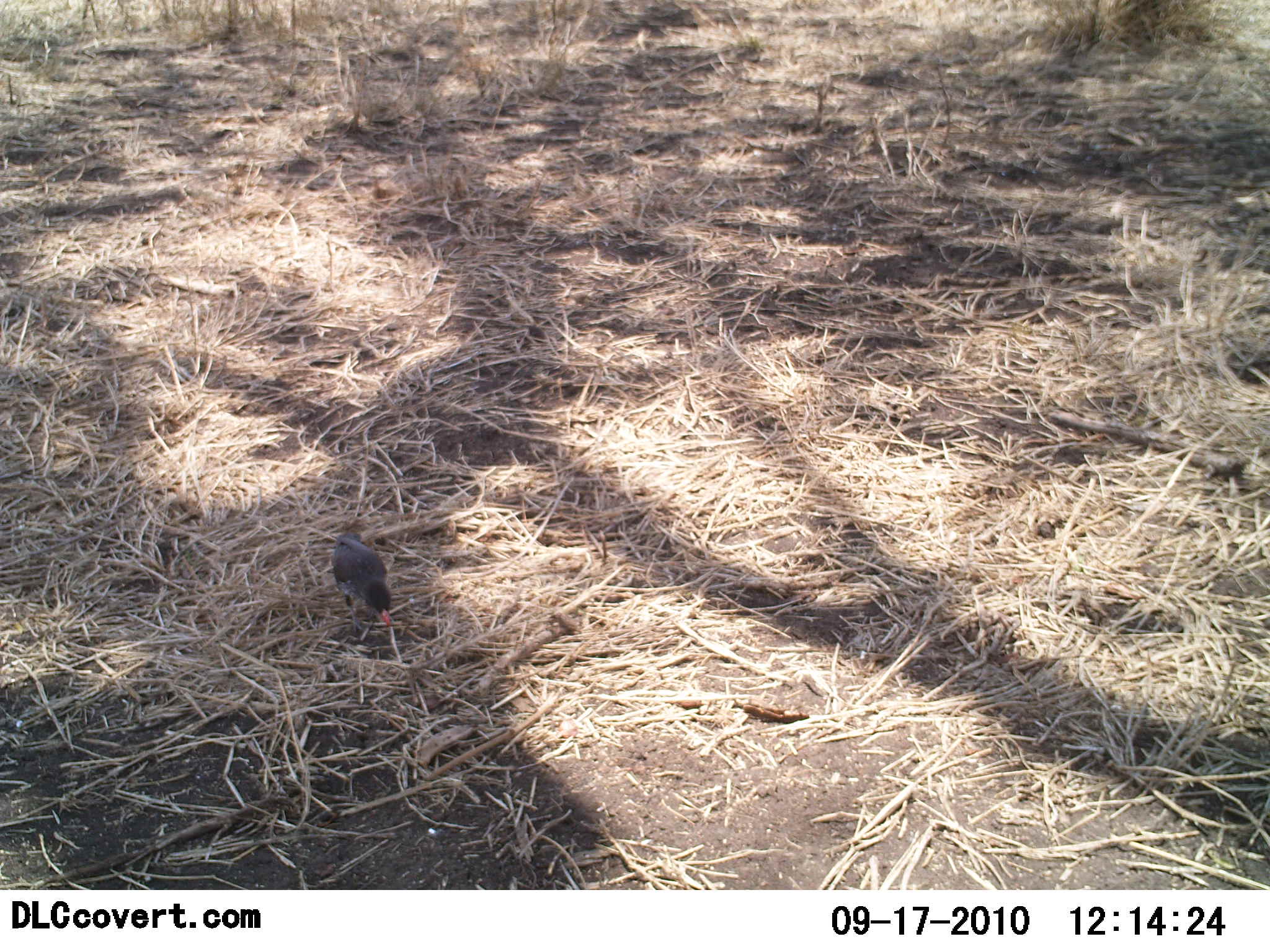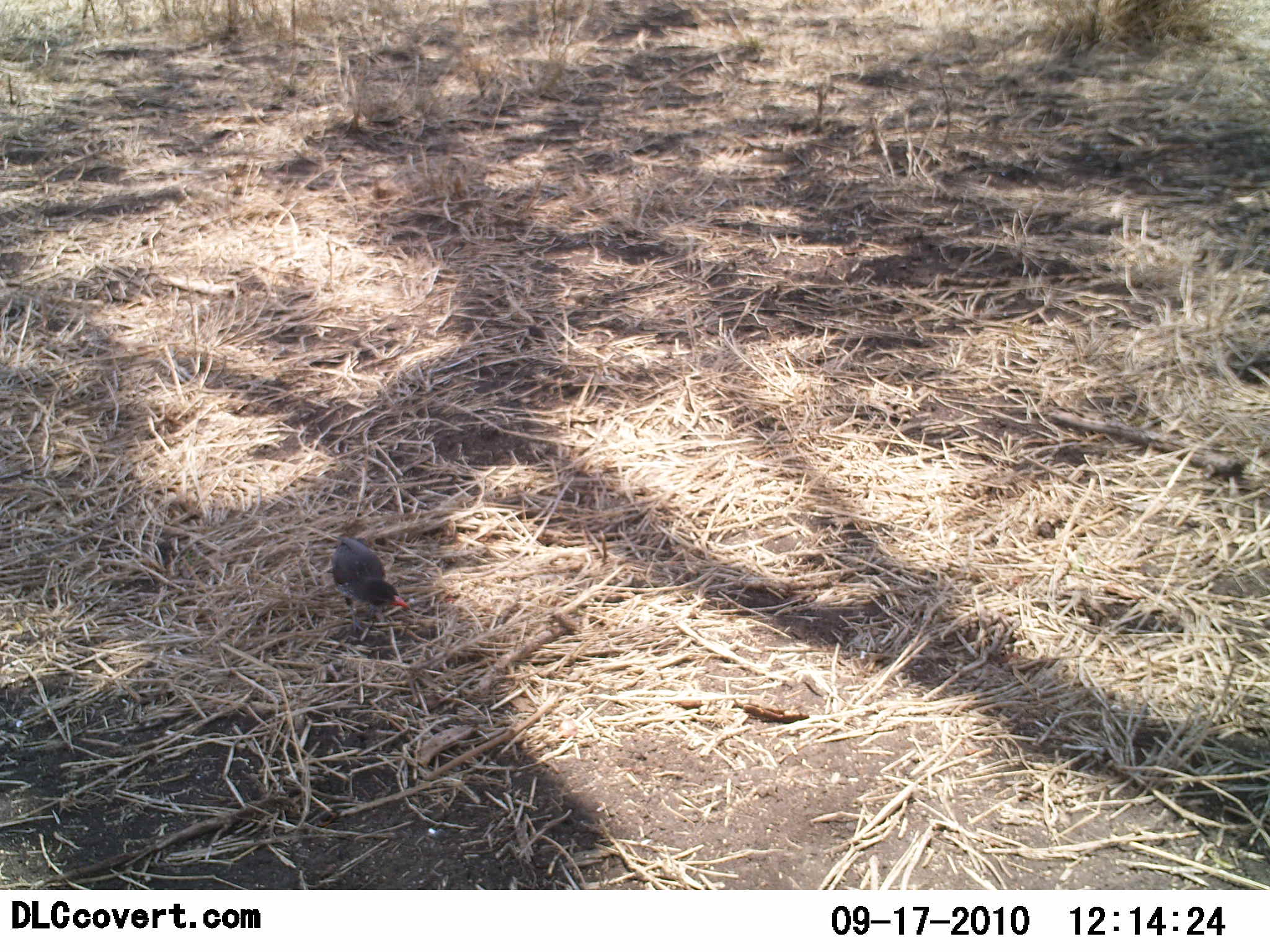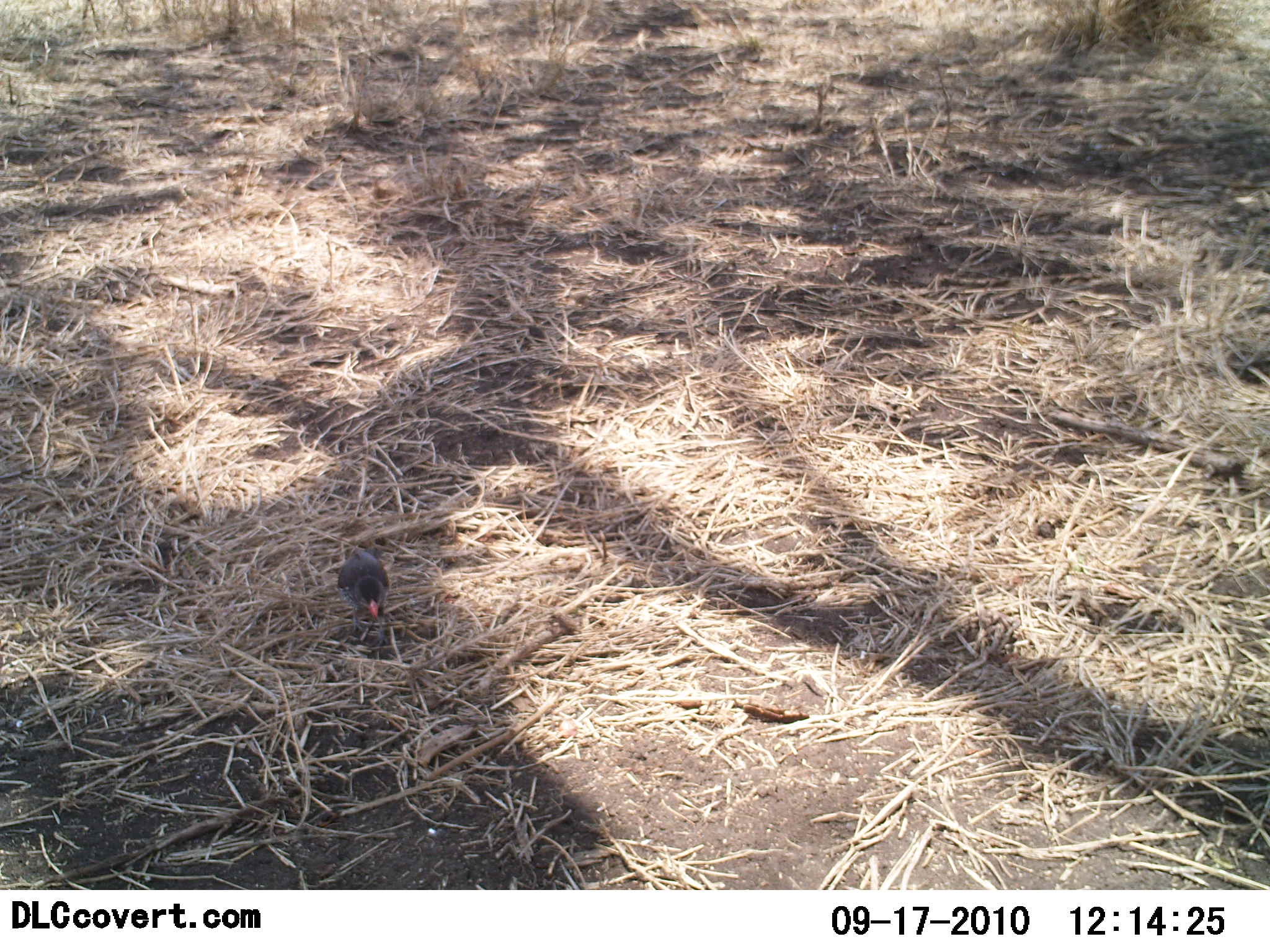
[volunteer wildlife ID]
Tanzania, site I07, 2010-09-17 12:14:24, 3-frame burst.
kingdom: Animalia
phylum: Chordata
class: Aves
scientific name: Aves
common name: bird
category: otherbird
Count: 1.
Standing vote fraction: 42%.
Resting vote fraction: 0%.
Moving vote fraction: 17%.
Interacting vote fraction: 8%.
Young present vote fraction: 0%.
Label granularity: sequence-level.